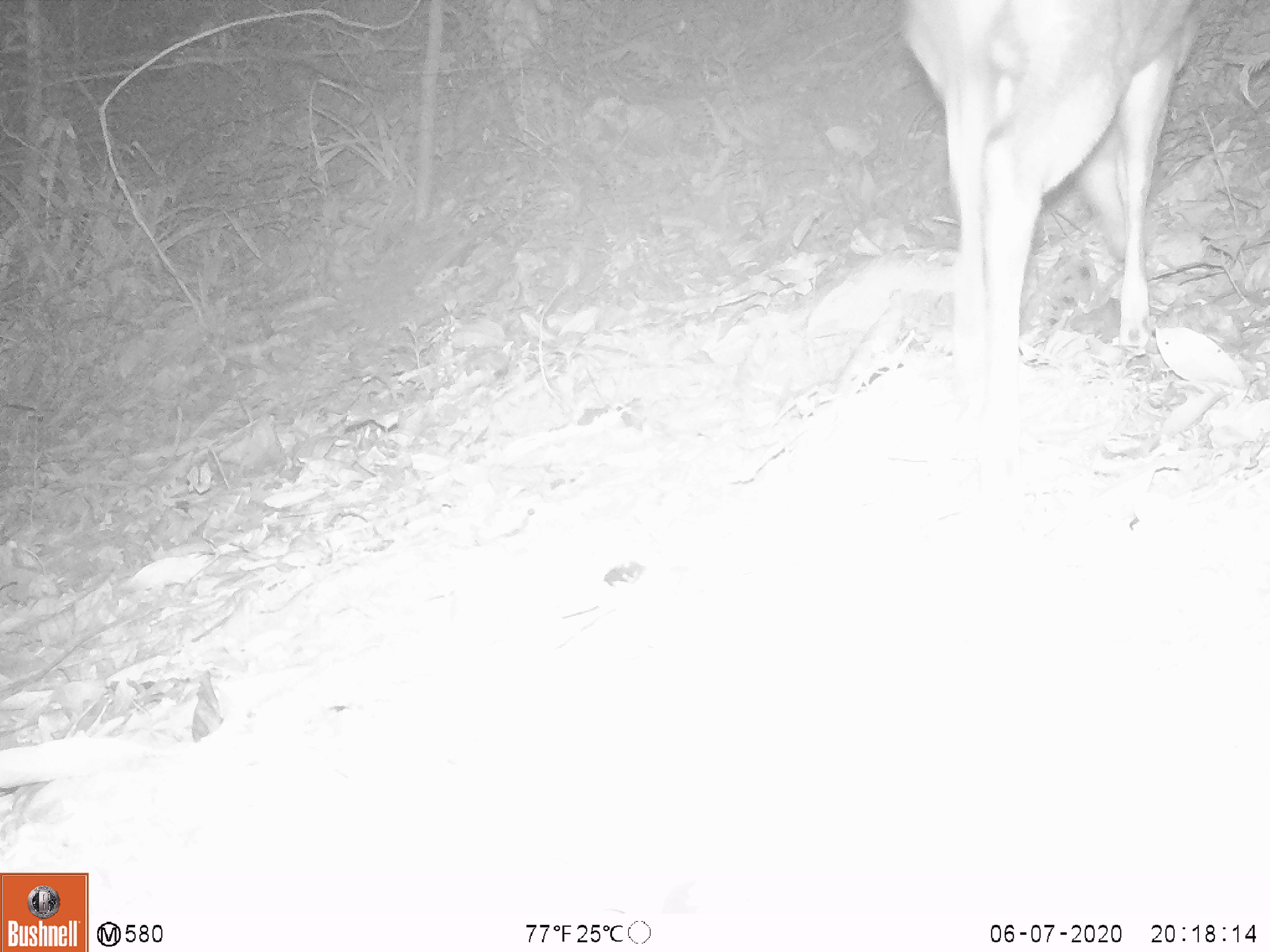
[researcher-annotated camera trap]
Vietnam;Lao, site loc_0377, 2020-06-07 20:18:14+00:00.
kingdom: Animalia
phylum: Chordata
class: Mammalia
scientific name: Mammalia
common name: mammal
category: unidentified mammal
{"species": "unidentified mammal (mammal) (Mammalia)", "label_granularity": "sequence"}